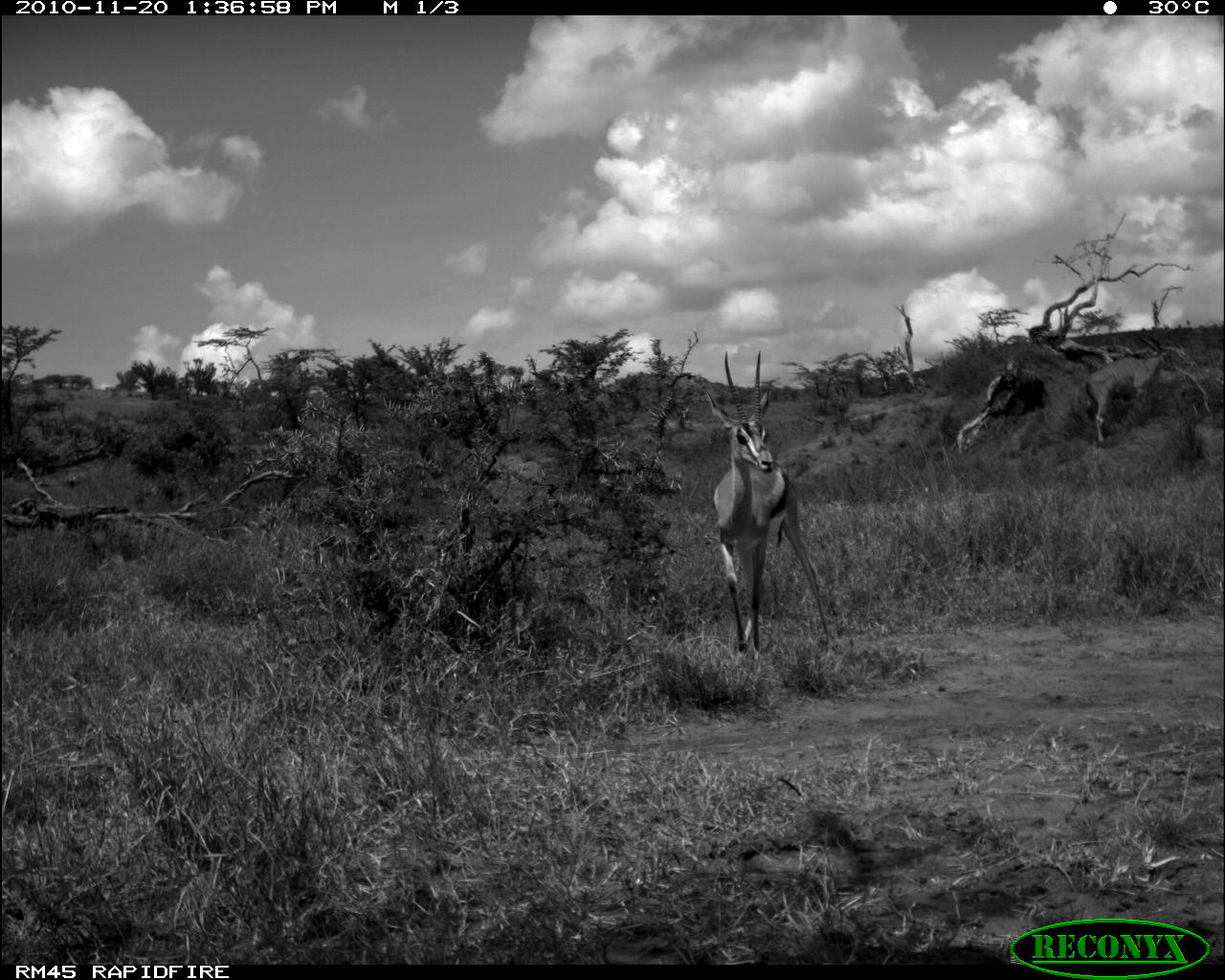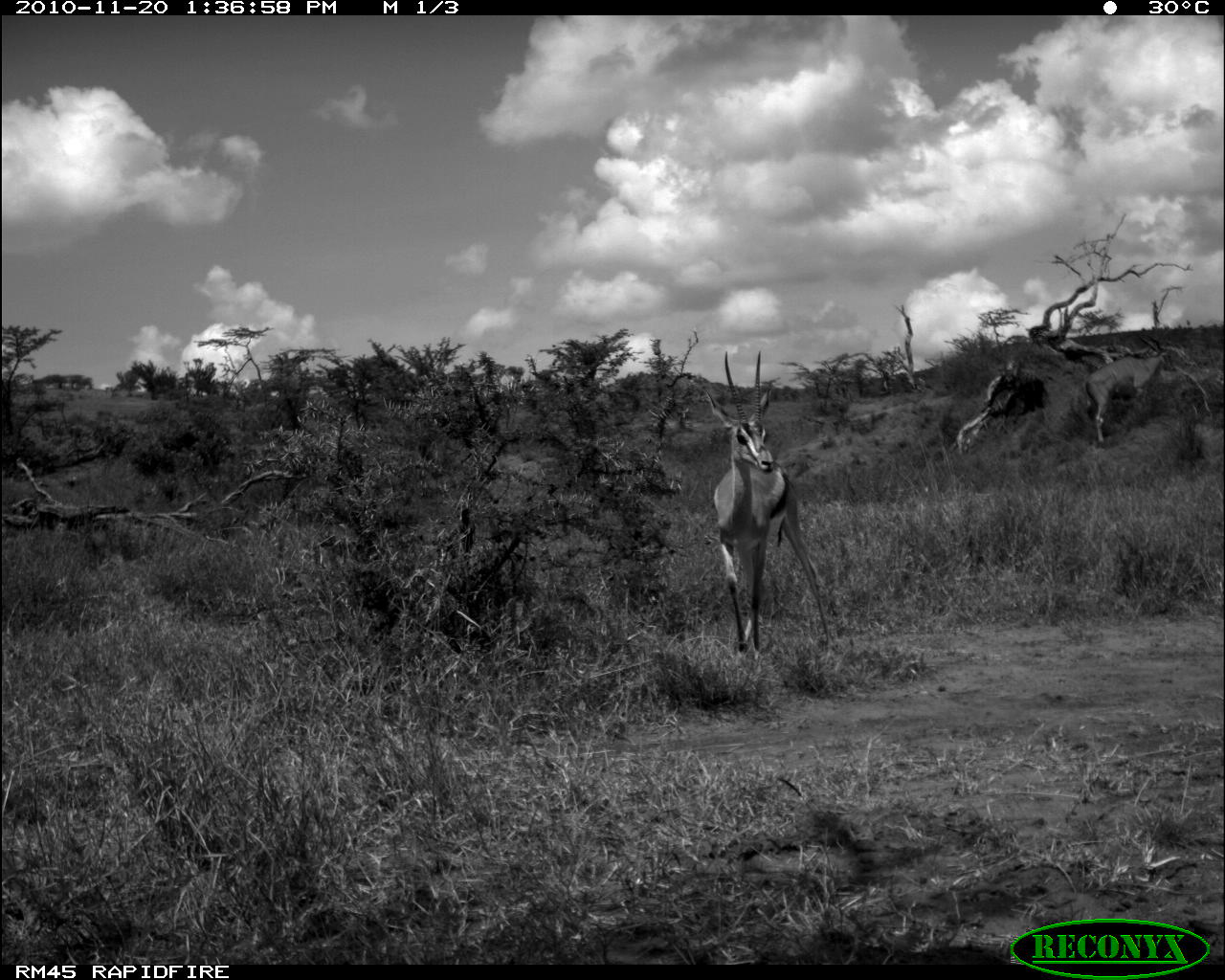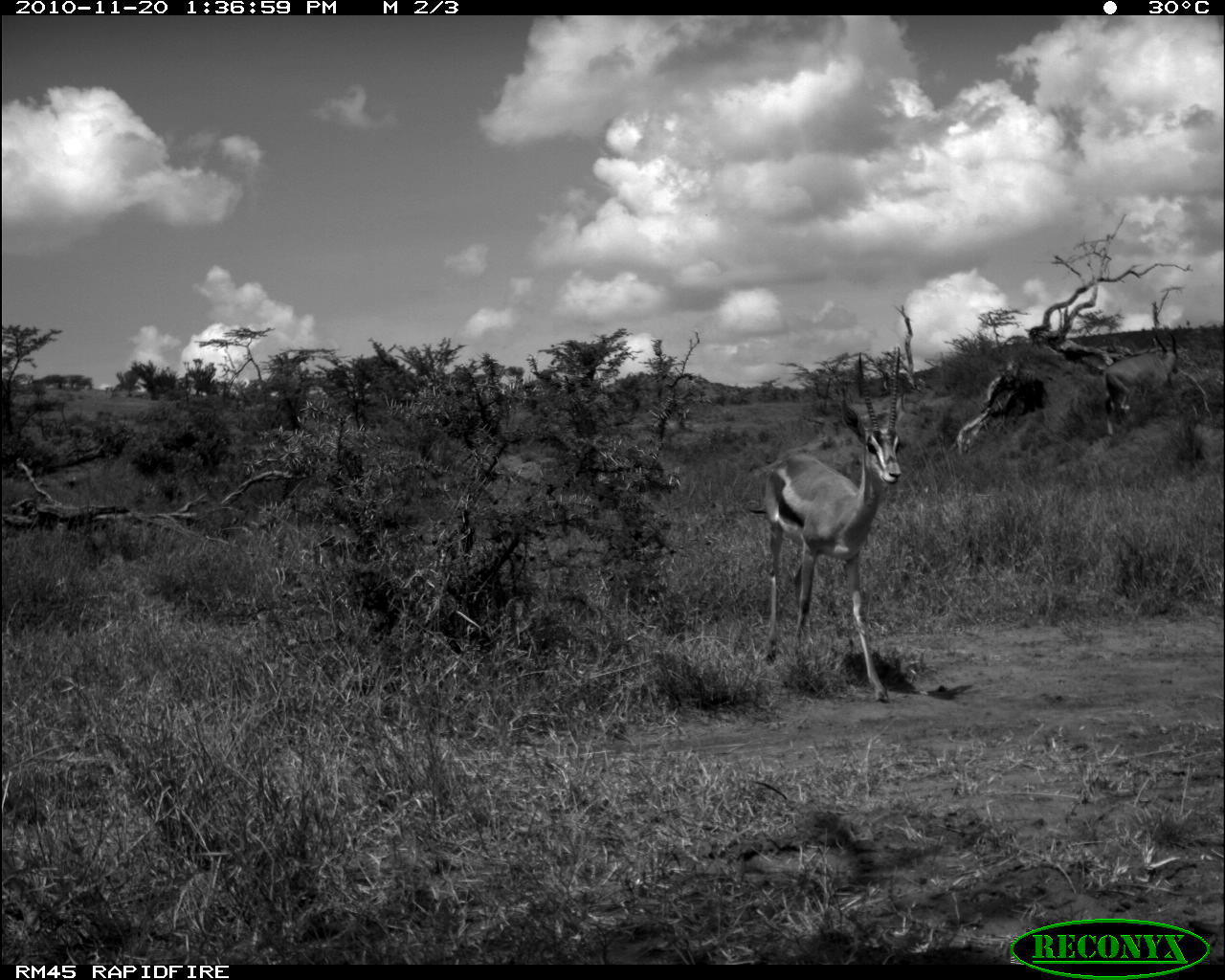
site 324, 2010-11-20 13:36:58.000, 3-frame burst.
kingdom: Animalia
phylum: Chordata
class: Mammalia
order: Artiodactyla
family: Bovidae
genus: Nanger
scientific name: Nanger granti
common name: grant's gazelle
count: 1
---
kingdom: Animalia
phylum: Chordata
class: Mammalia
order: Artiodactyla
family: Bovidae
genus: Tragelaphus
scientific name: Tragelaphus oryx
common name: eland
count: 1